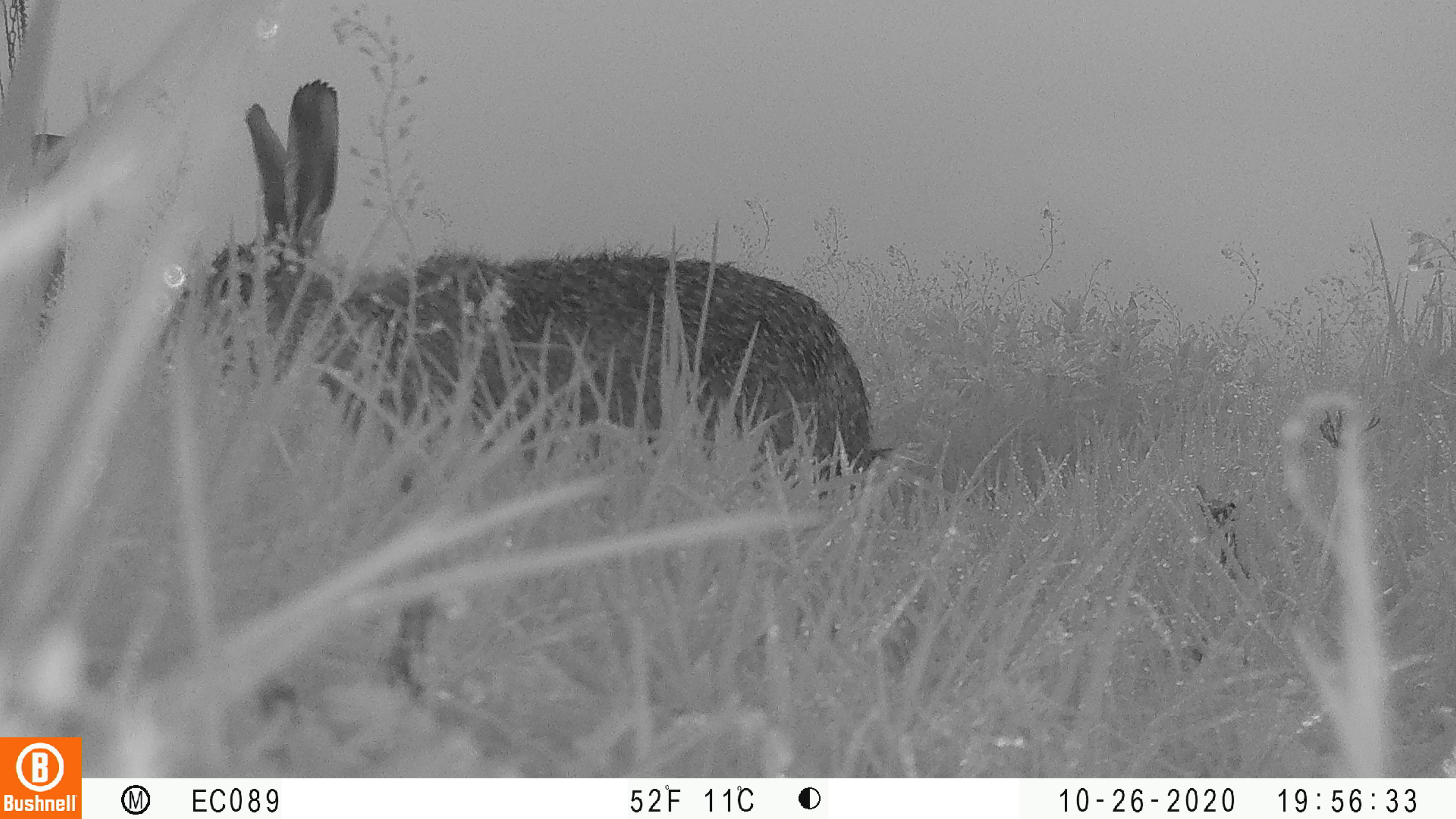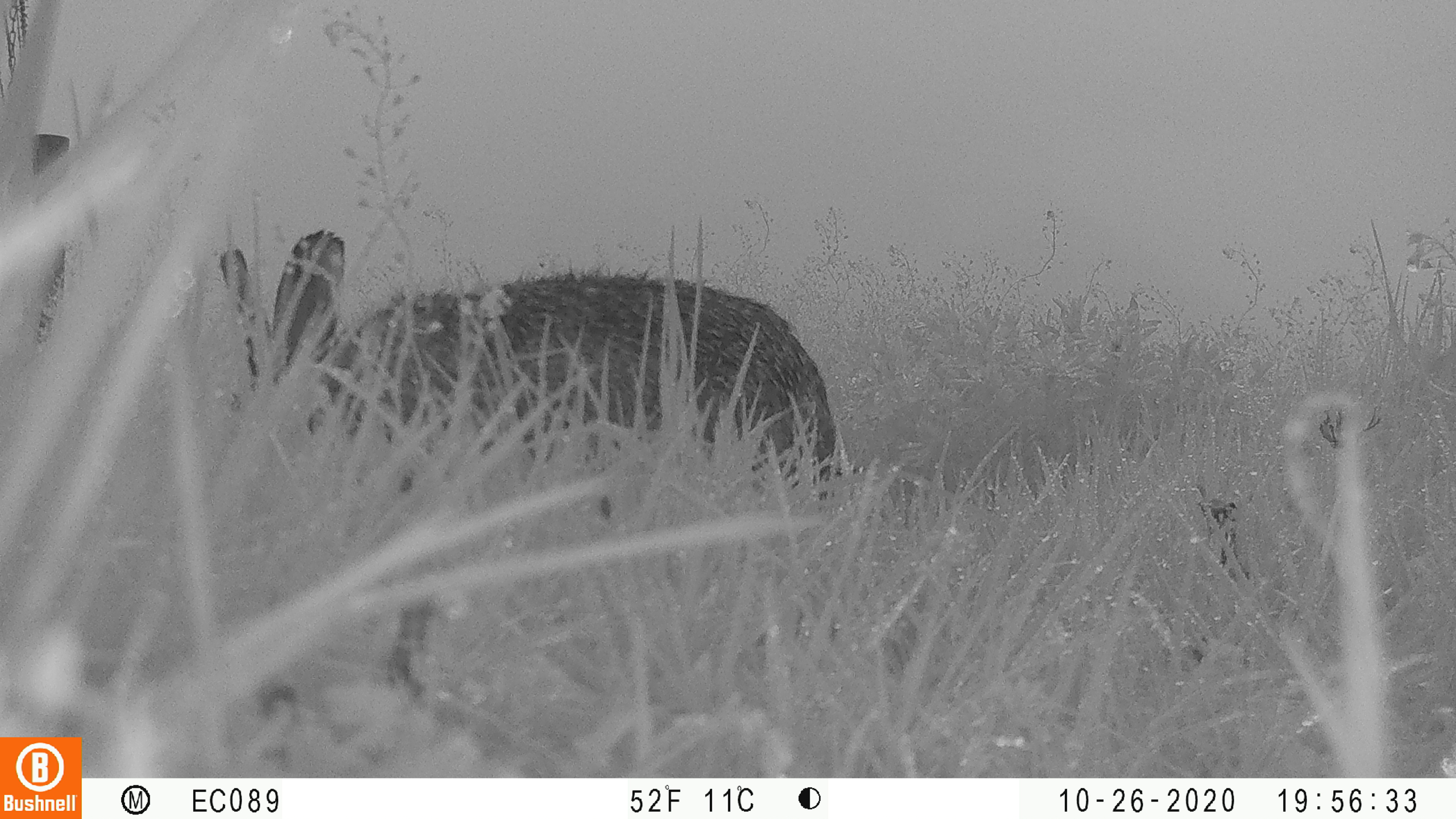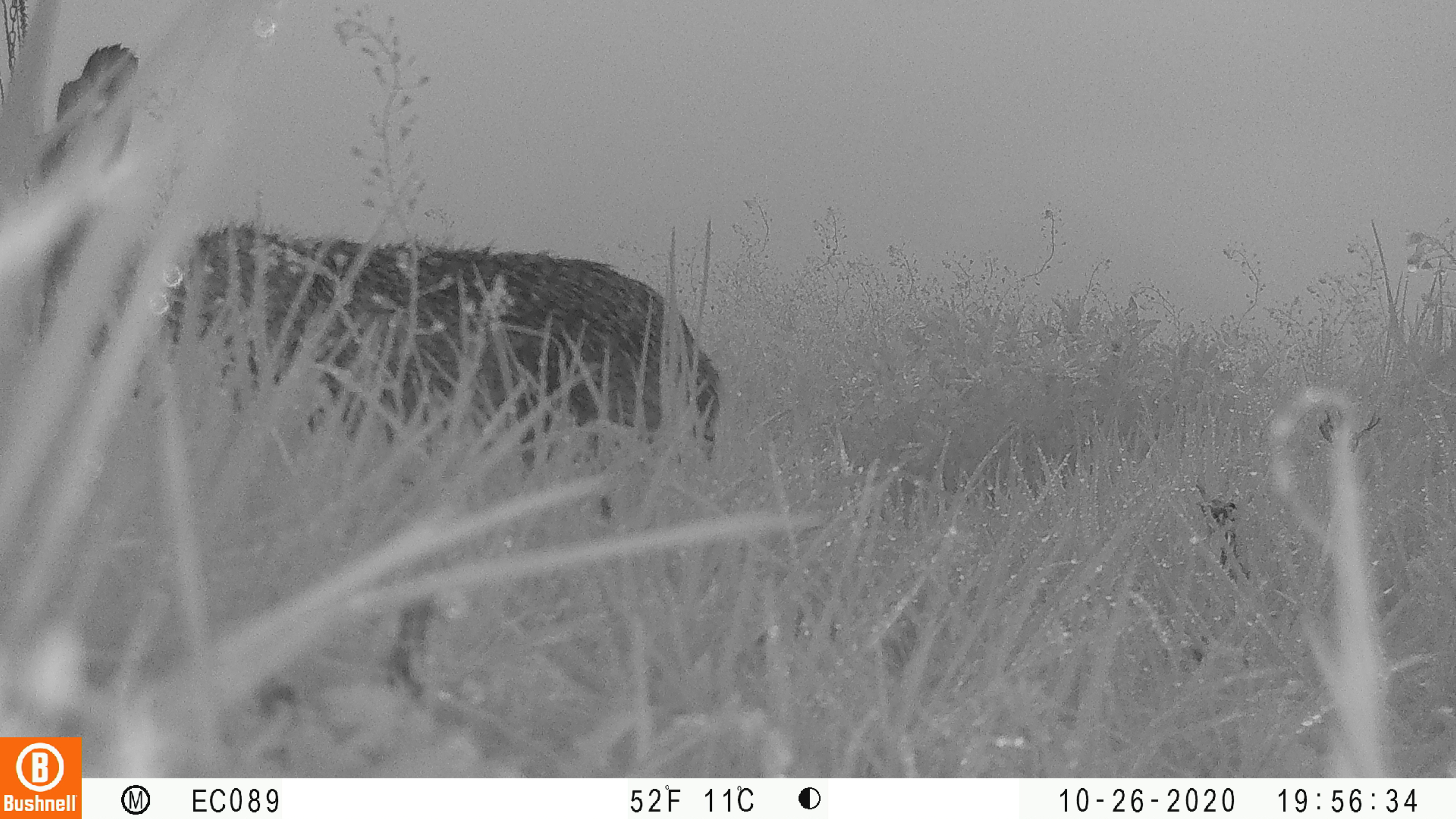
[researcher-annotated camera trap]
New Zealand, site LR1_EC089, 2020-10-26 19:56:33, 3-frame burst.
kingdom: Animalia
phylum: Chordata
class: Mammalia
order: Lagomorpha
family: Leporidae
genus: Lepus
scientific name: Lepus europaeus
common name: brown hare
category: hare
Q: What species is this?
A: Hare (brown hare) (Lepus europaeus).